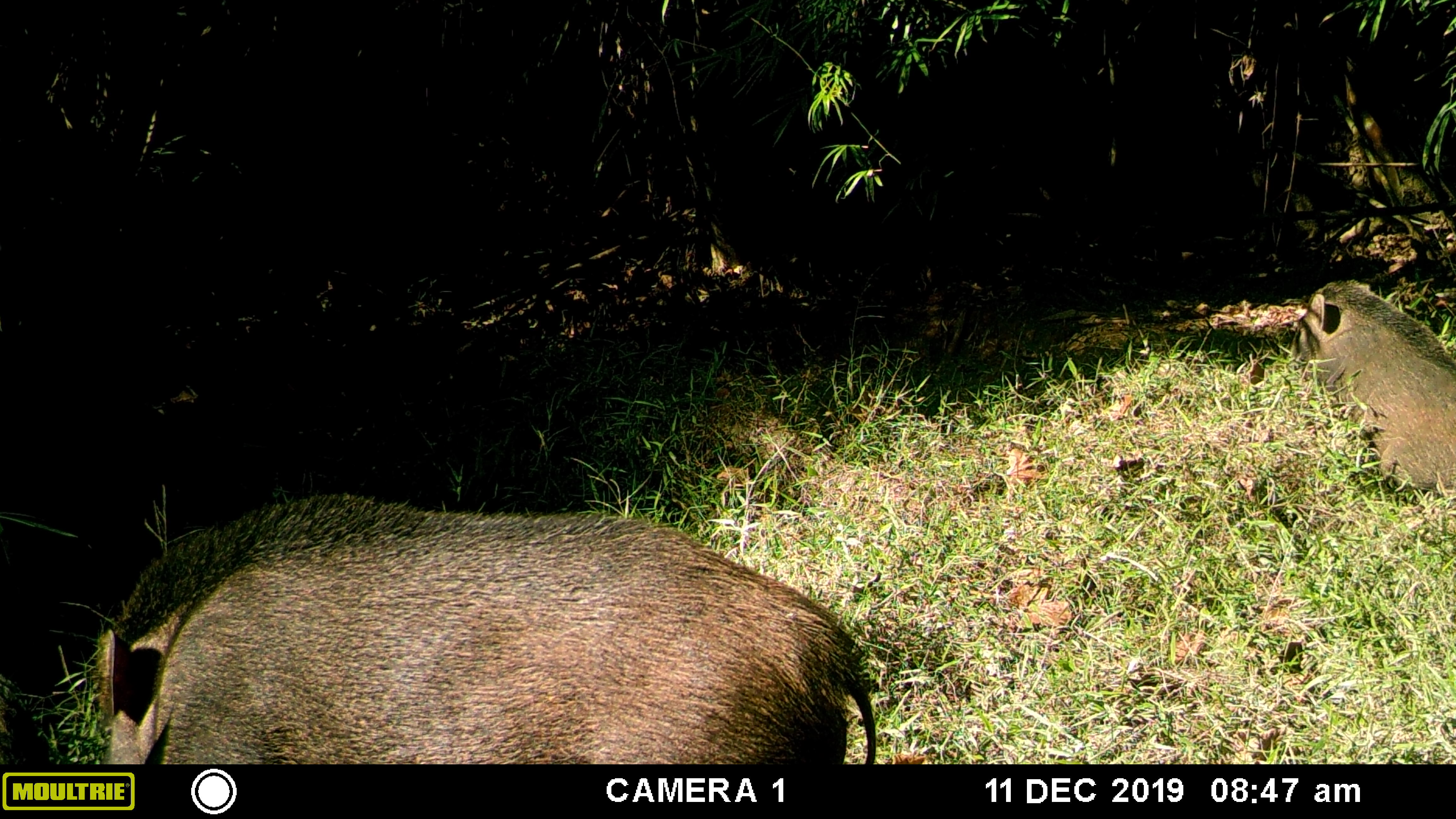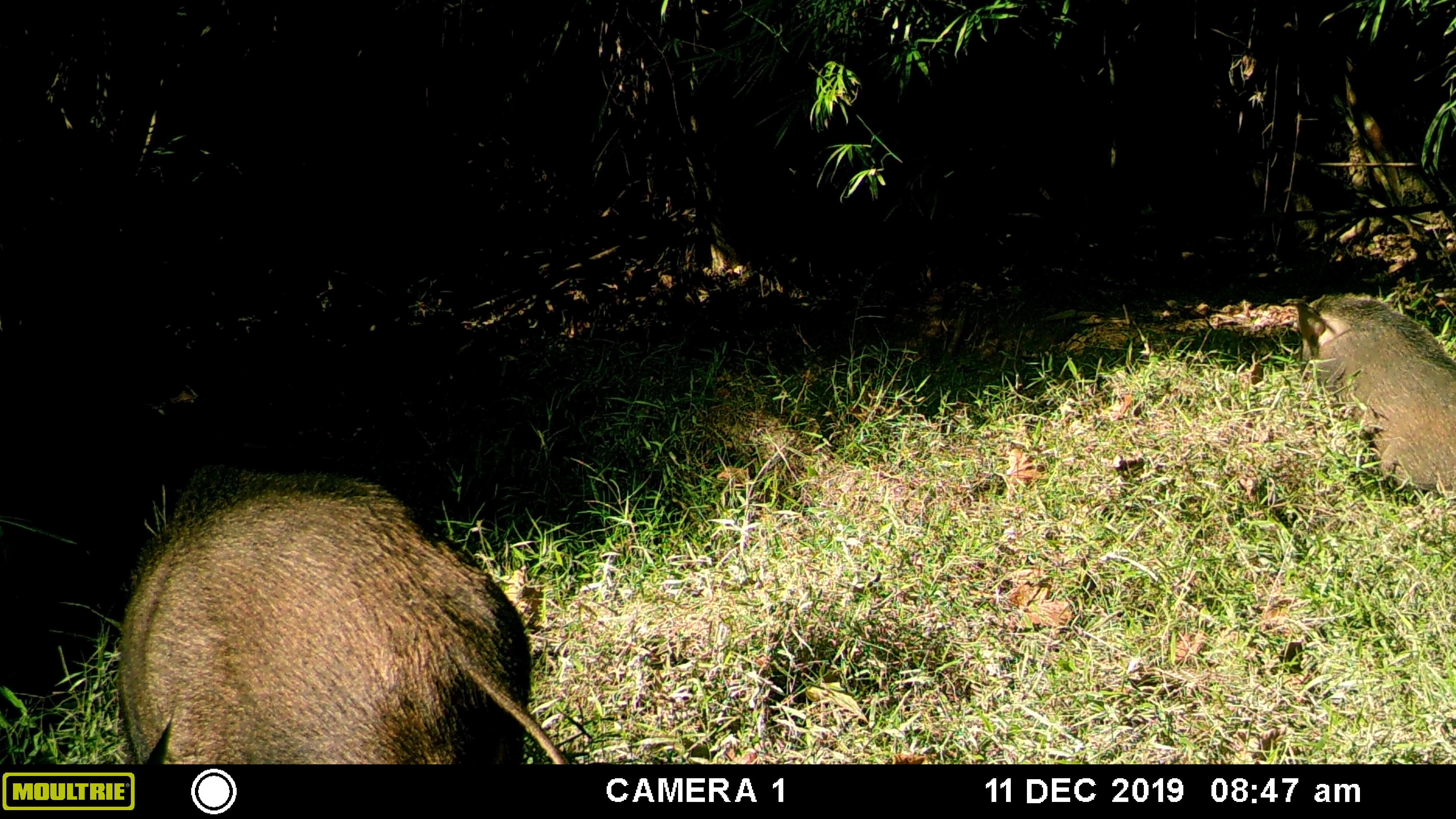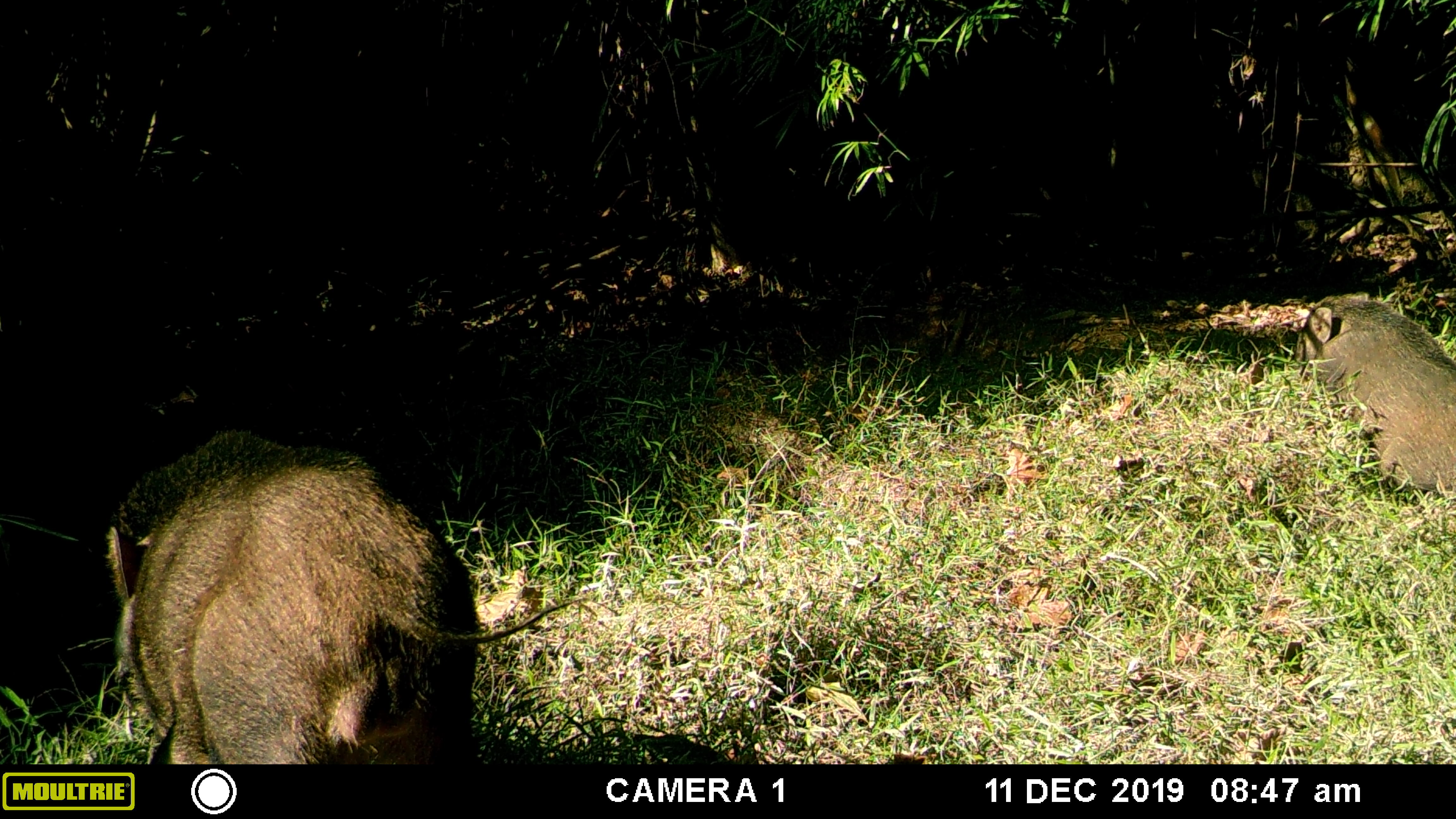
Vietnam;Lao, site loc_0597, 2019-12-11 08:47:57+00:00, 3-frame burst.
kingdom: Animalia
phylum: Chordata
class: Mammalia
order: Artiodactyla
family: Suidae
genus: Sus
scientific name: Sus scrofa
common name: eurasian wild pig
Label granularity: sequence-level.